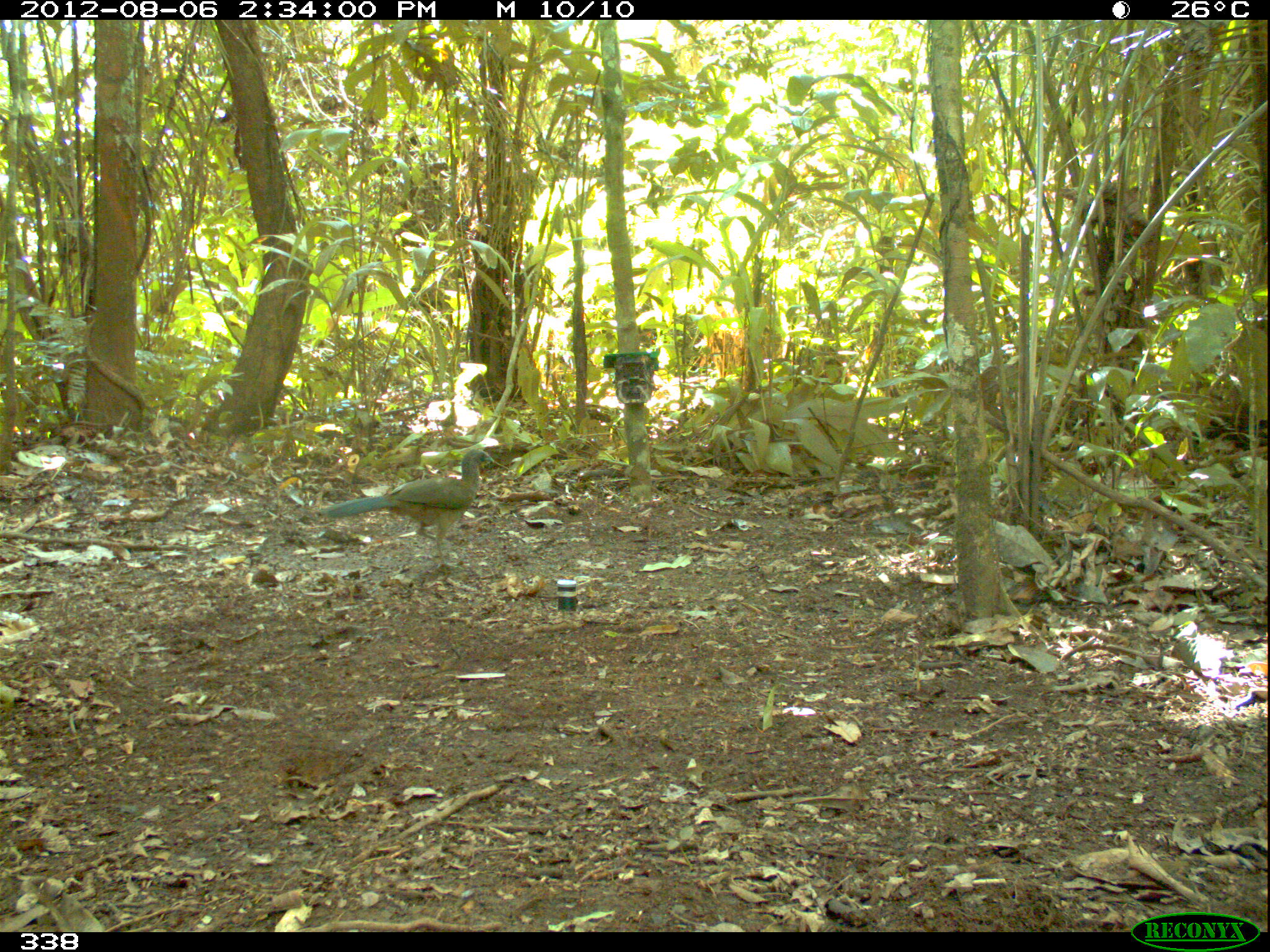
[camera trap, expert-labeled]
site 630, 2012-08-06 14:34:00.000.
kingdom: Animalia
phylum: Chordata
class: Aves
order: Galliformes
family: Cracidae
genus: Ortalis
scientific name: Ortalis guttata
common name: speckled chachalaca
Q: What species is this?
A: Ortalis guttata (speckled chachalaca).